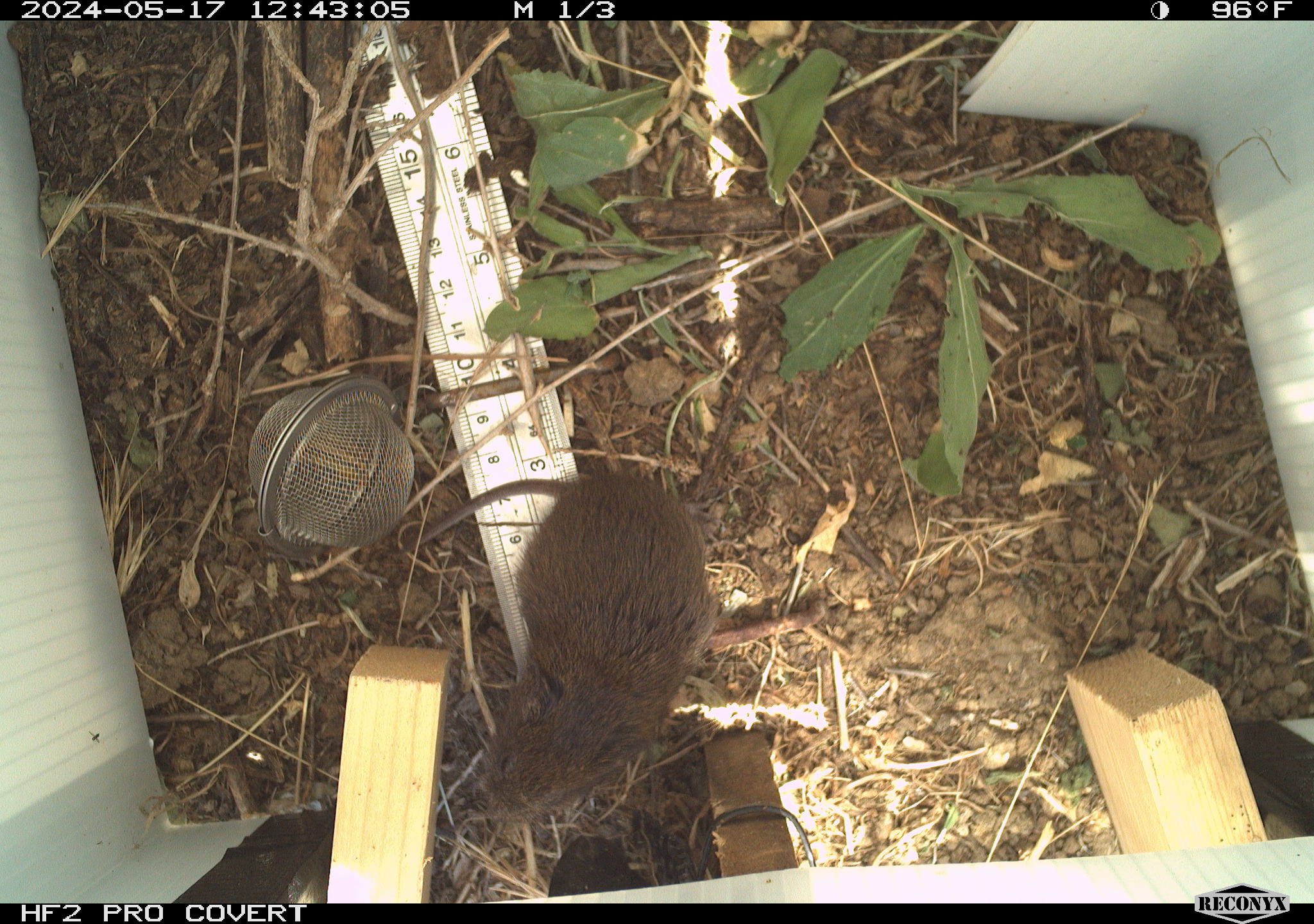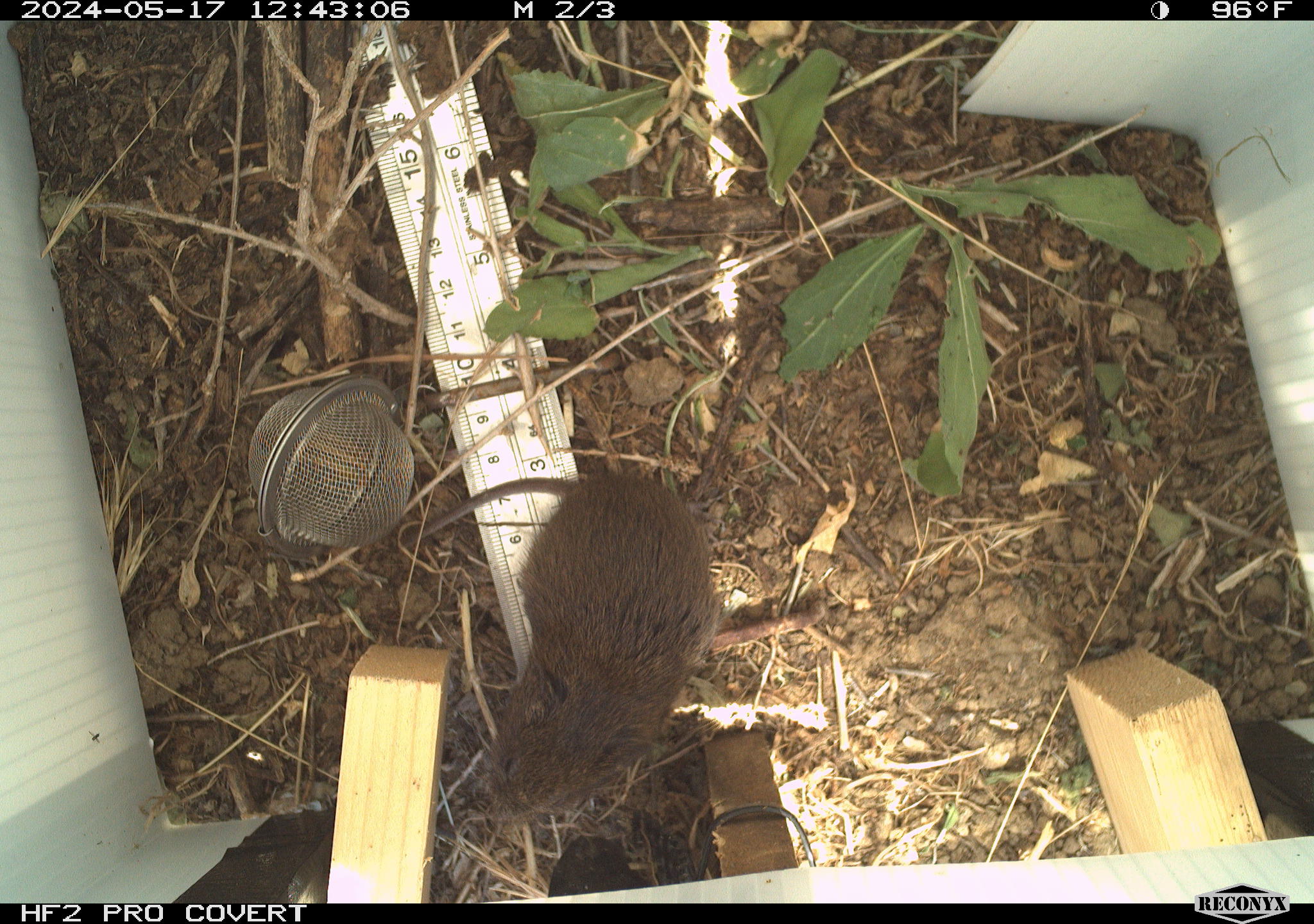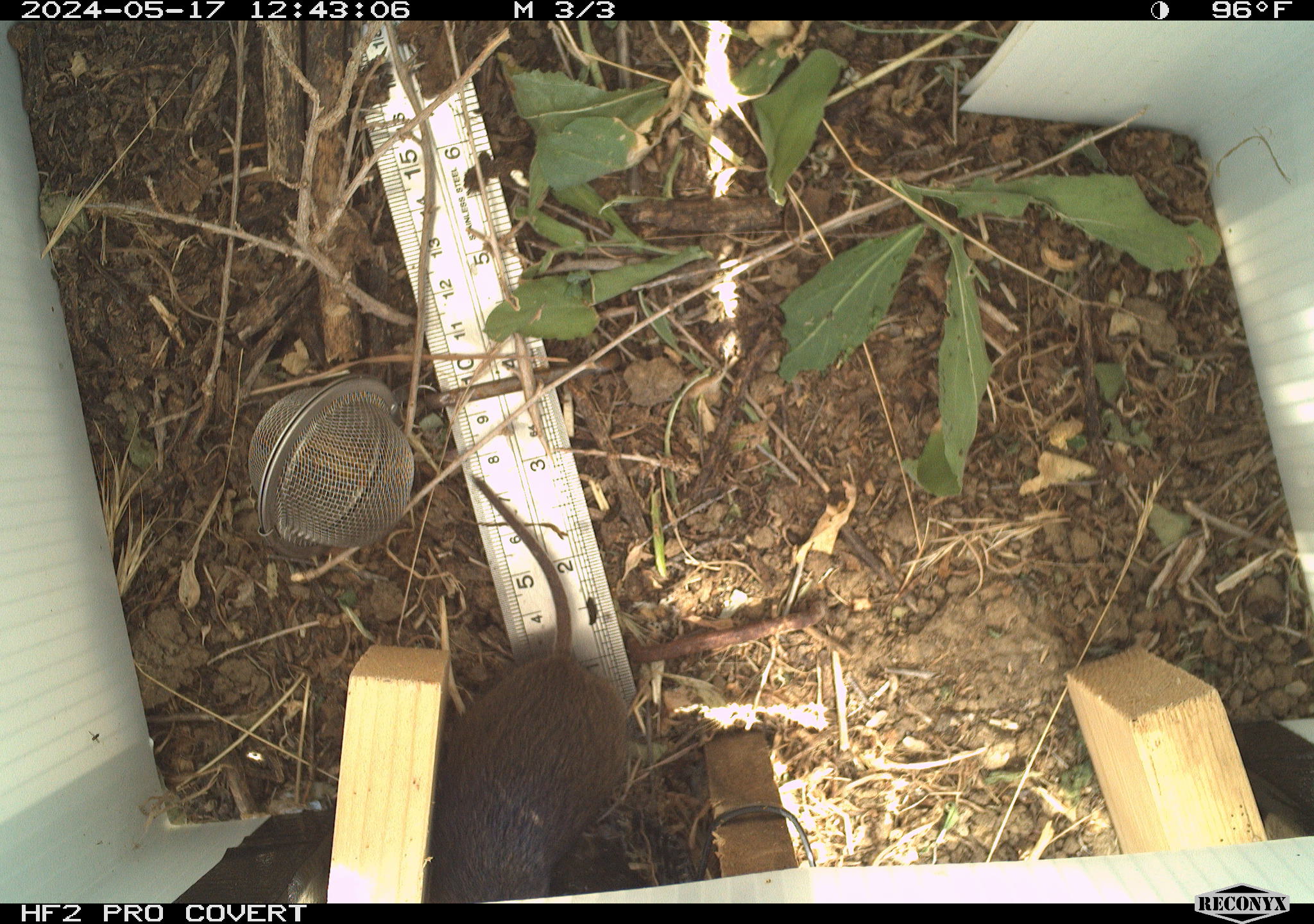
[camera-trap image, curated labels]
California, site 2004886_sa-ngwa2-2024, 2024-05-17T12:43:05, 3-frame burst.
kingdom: Animalia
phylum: Chordata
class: Mammalia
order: Rodentia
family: Cricetidae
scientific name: Arvicolinae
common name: voles, lemmings, and muskrats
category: arvicolinae subfamily